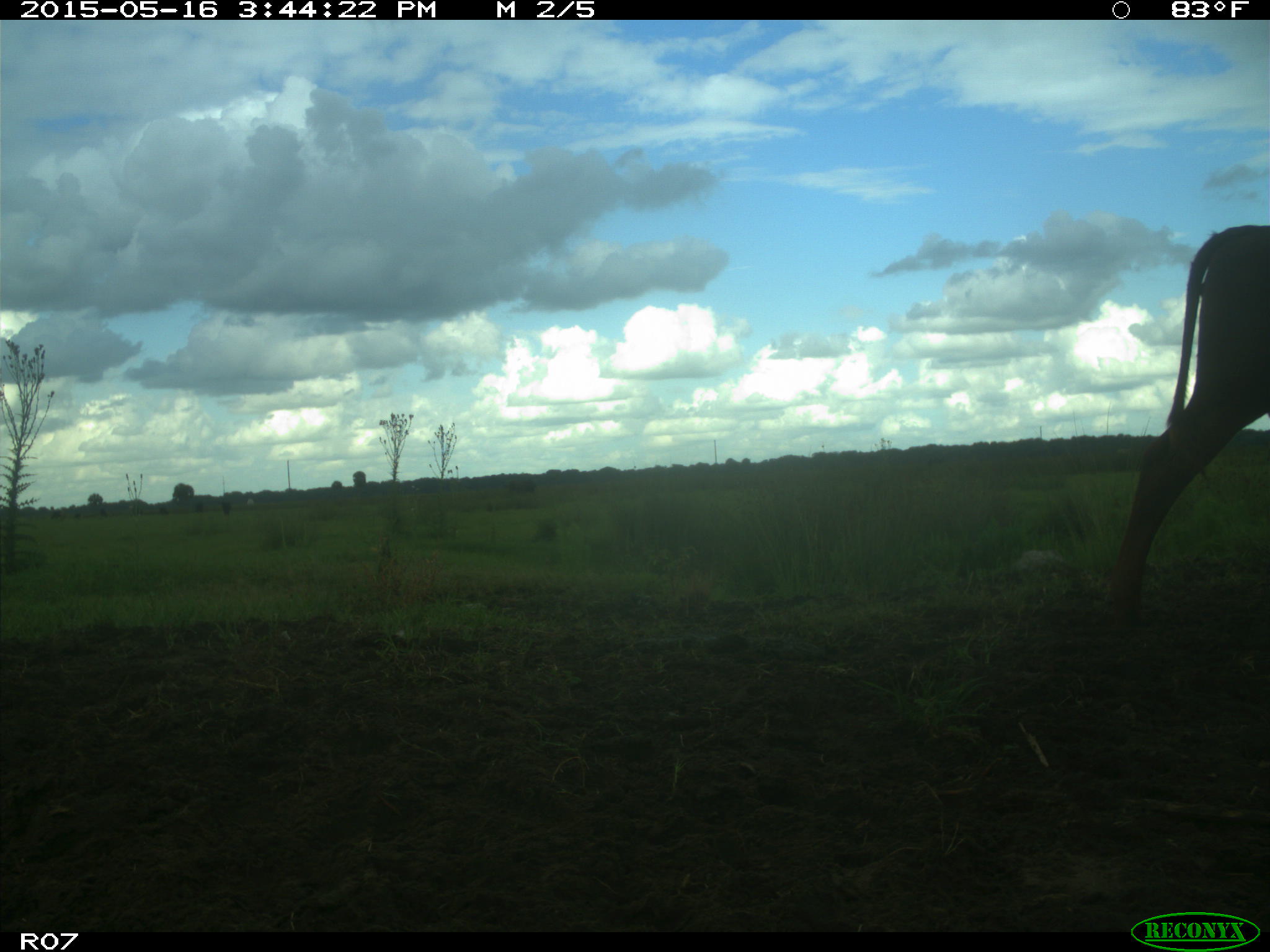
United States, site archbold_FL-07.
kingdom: Animalia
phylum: Chordata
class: Mammalia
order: Artiodactyla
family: Bovidae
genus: Bos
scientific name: Bos taurus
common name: domestic cow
Bos taurus (domestic cow).